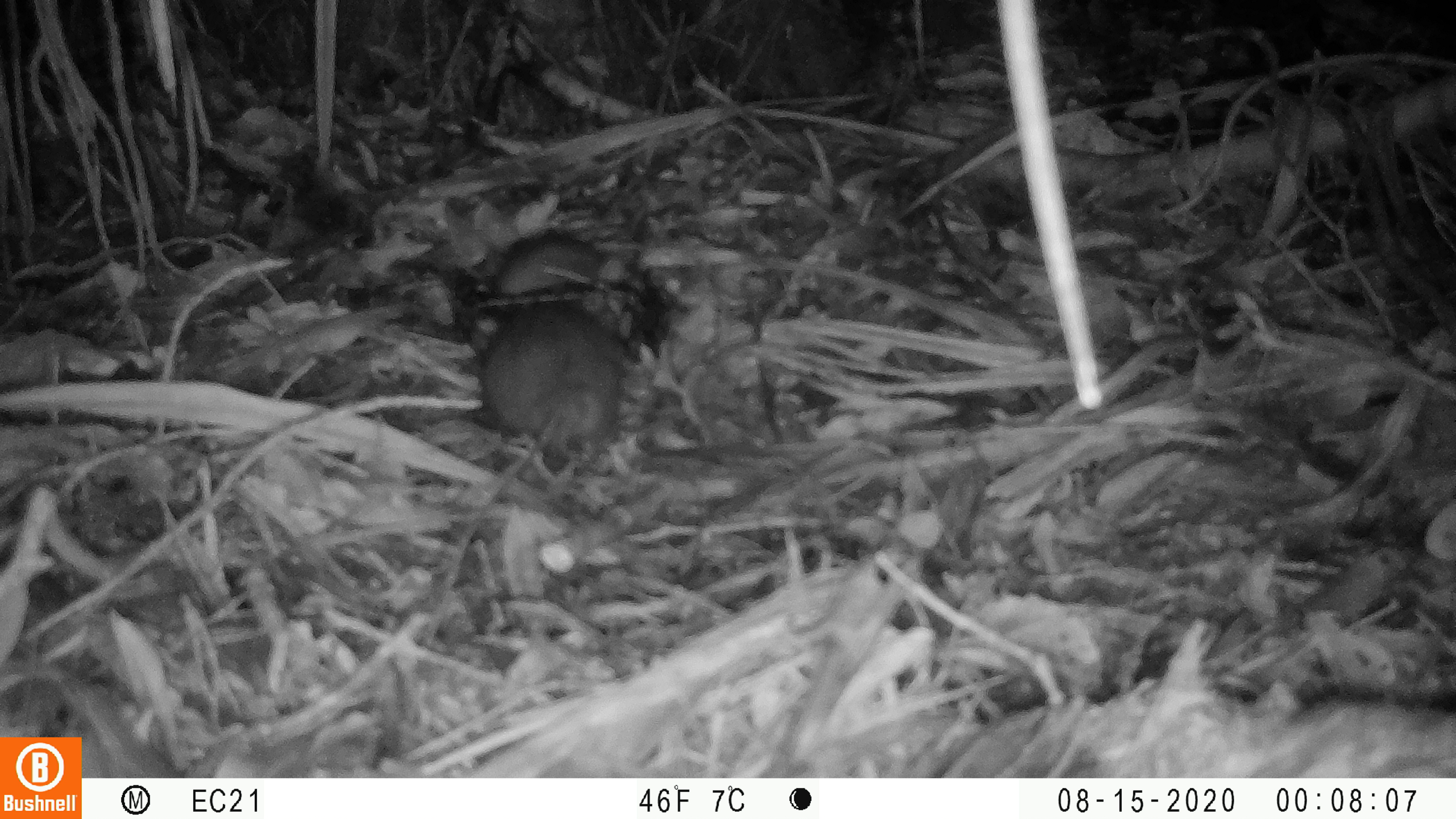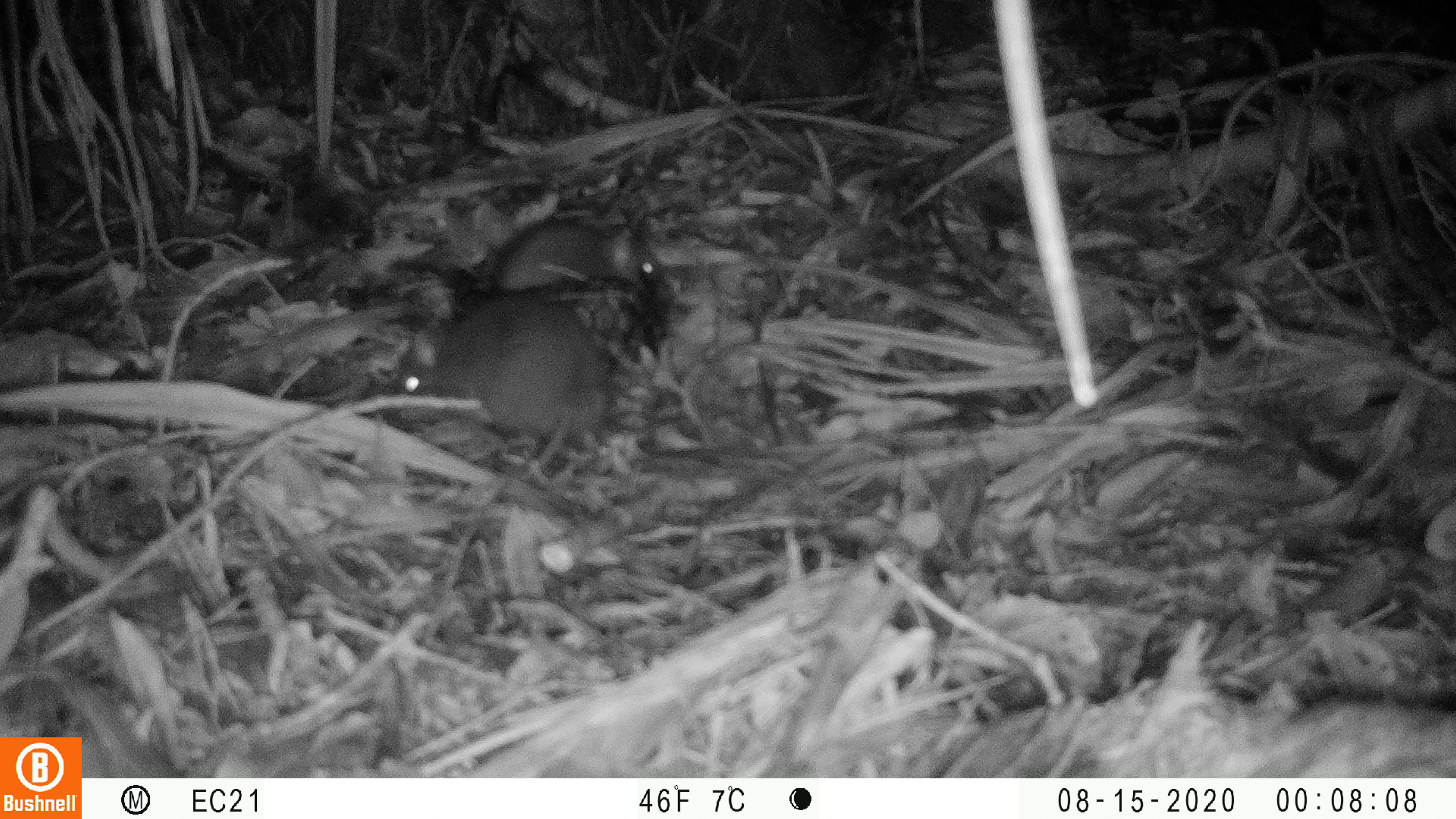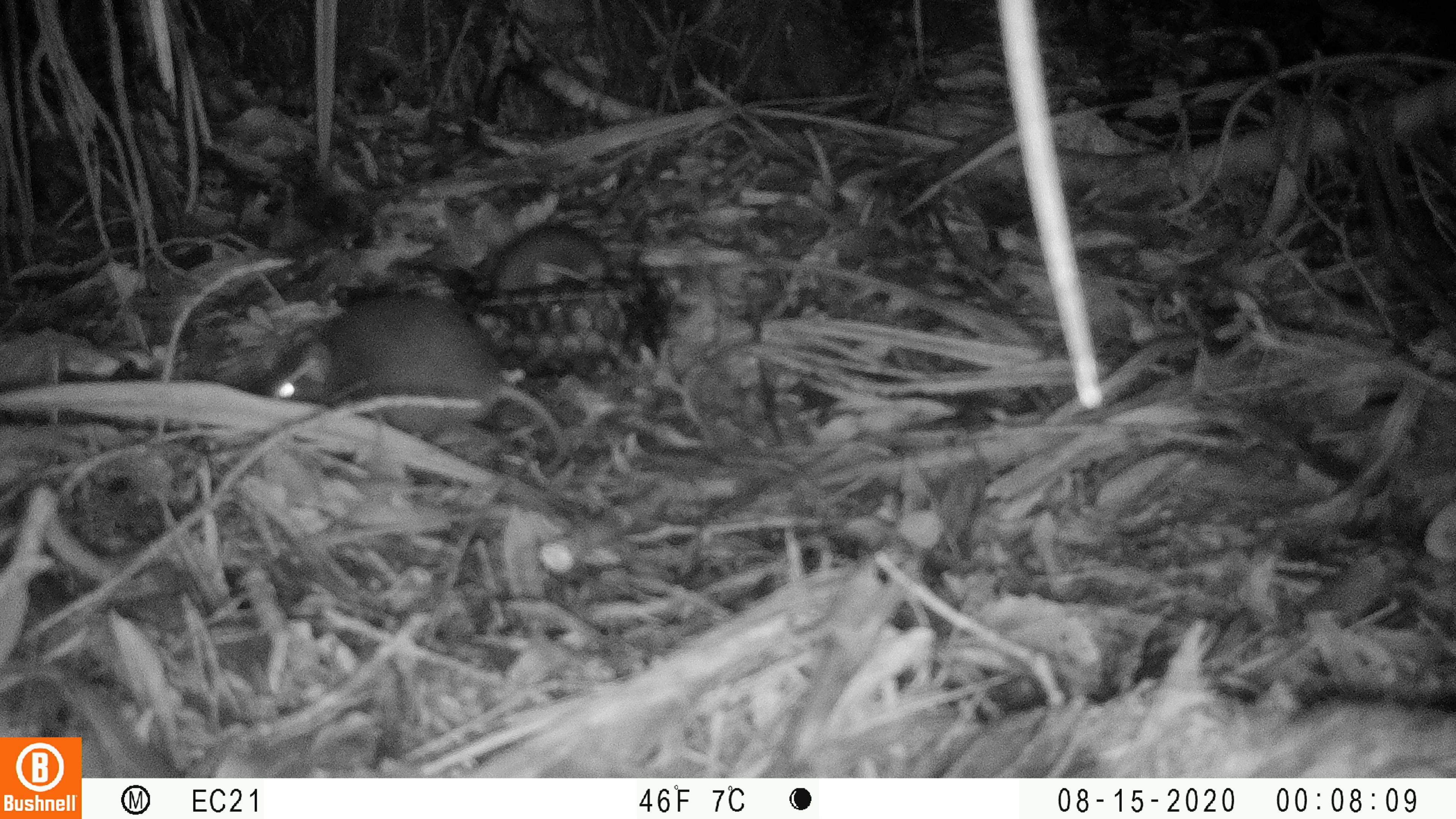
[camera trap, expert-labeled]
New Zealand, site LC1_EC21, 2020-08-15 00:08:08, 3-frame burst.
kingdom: Animalia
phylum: Chordata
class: Mammalia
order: Rodentia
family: Muridae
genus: Rattus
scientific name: Rattus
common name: rat